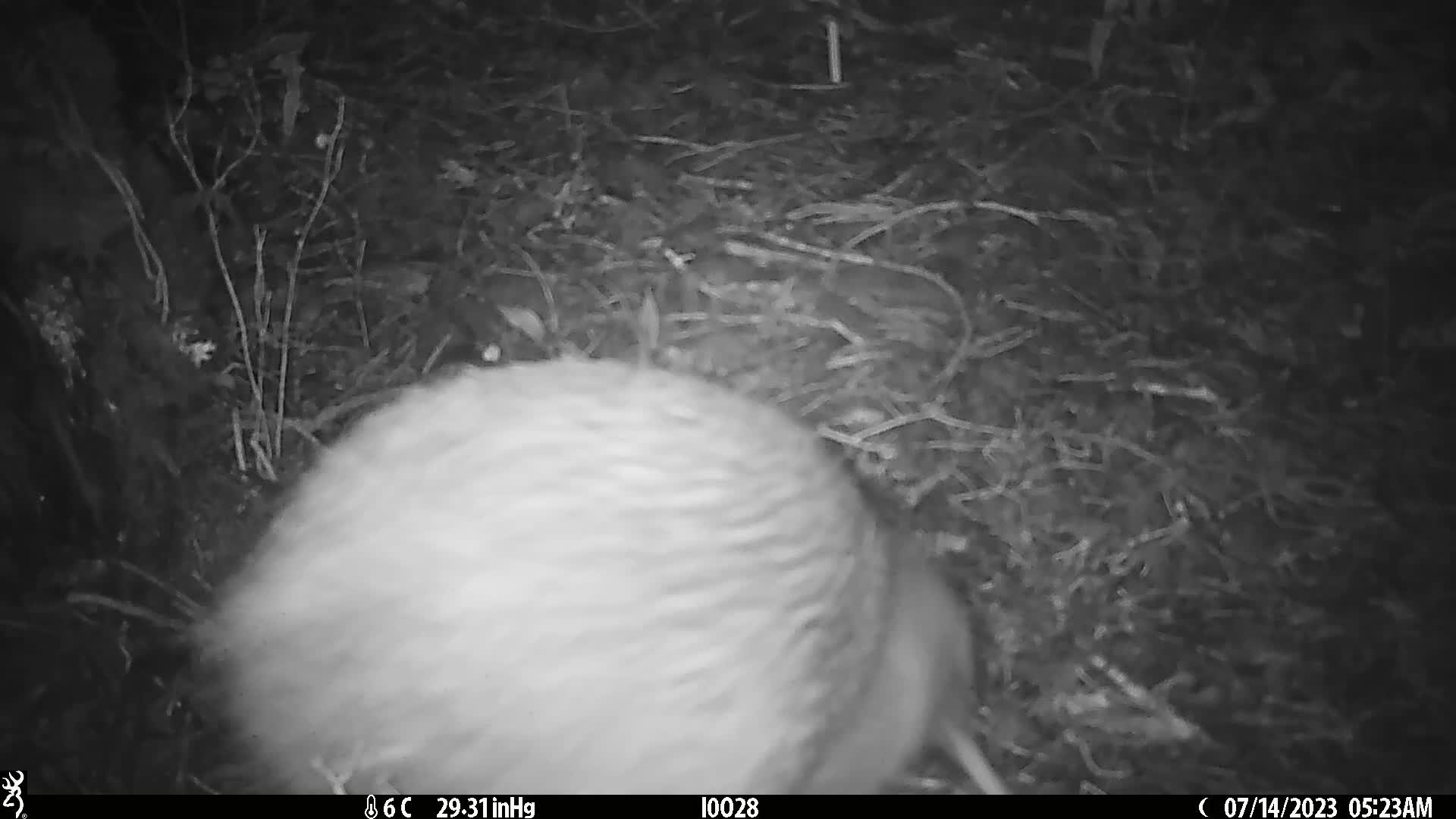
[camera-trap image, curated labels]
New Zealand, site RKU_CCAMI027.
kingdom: Animalia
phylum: Chordata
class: Aves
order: Apterygiformes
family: Apterygidae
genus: Apteryx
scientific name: Apteryx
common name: kiwi